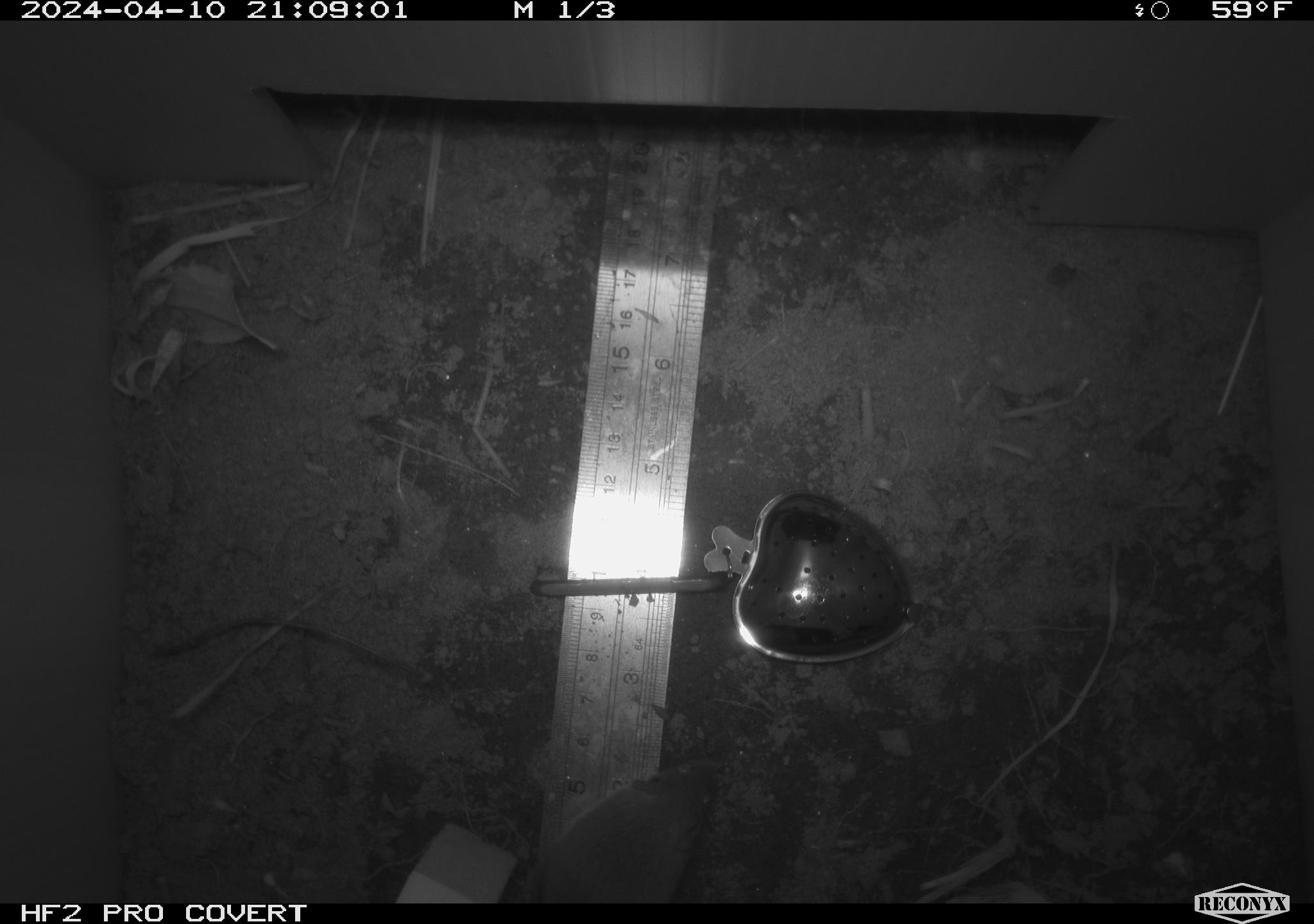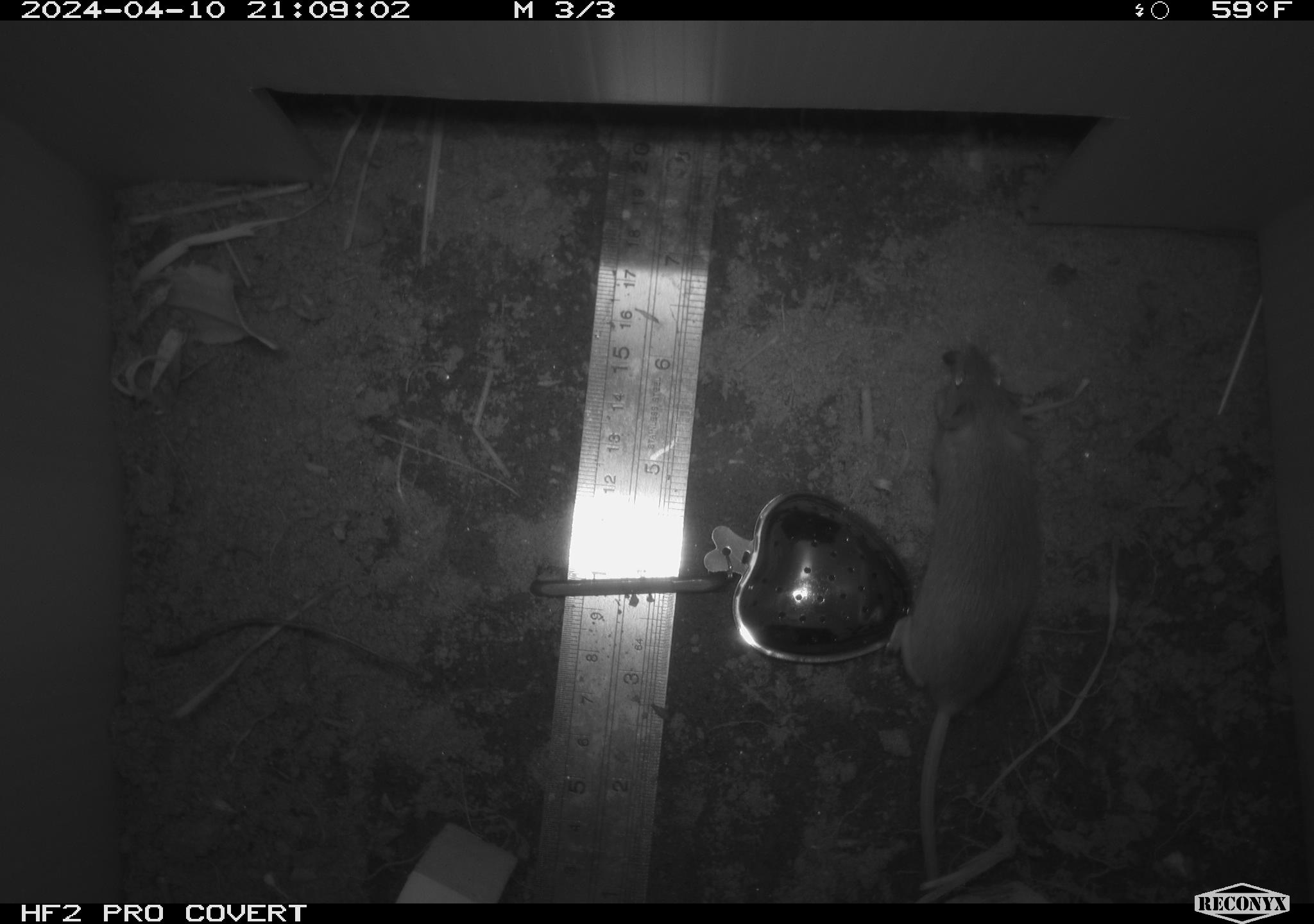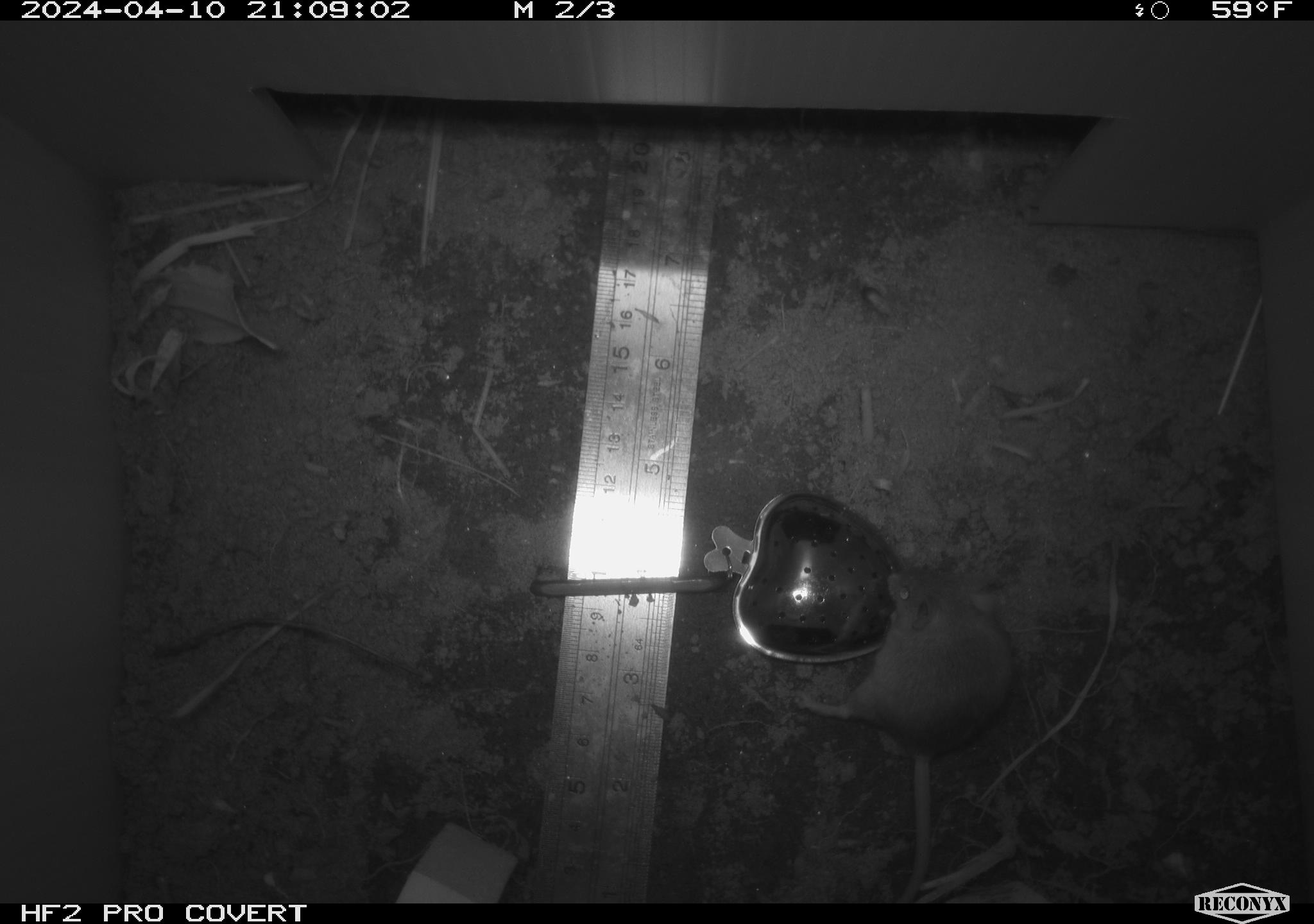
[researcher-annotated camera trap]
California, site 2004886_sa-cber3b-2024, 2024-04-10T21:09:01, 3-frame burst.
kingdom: Animalia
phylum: Chordata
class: Mammalia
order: Rodentia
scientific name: Rodentia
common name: mouse species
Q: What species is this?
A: Mouse species (Rodentia).